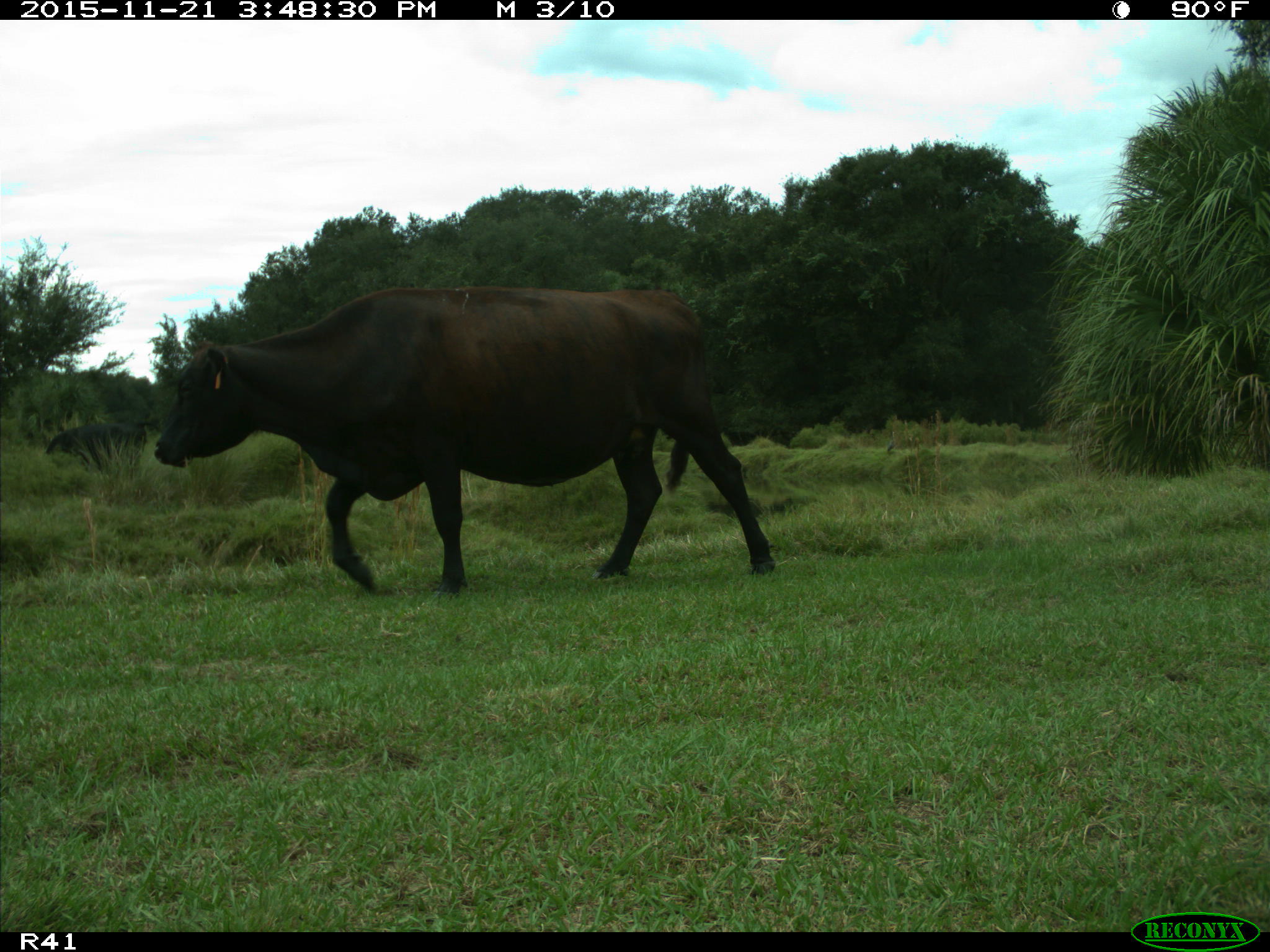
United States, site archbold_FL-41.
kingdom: Animalia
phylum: Chordata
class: Mammalia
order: Artiodactyla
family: Bovidae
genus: Bos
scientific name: Bos taurus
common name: domestic cow